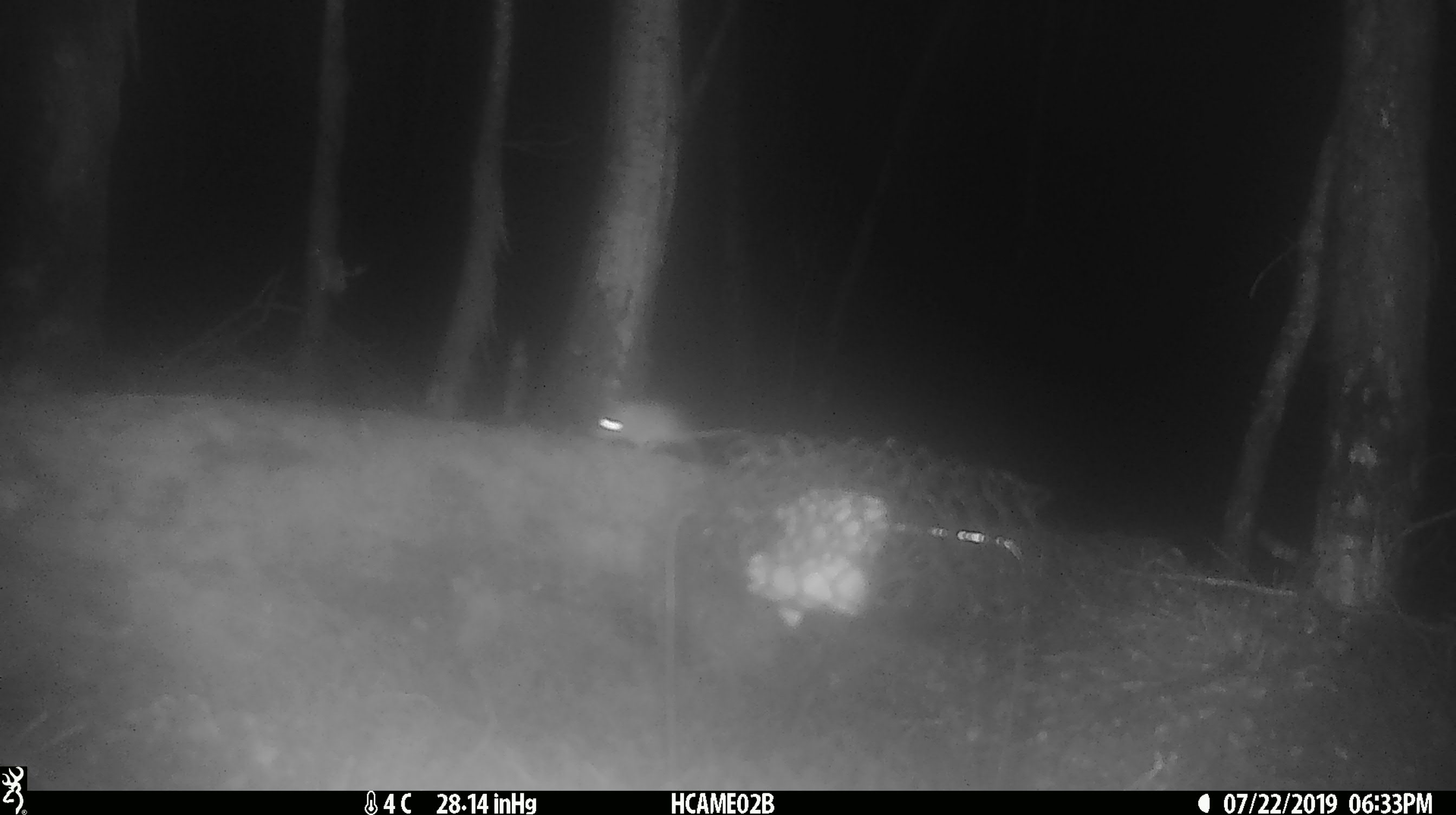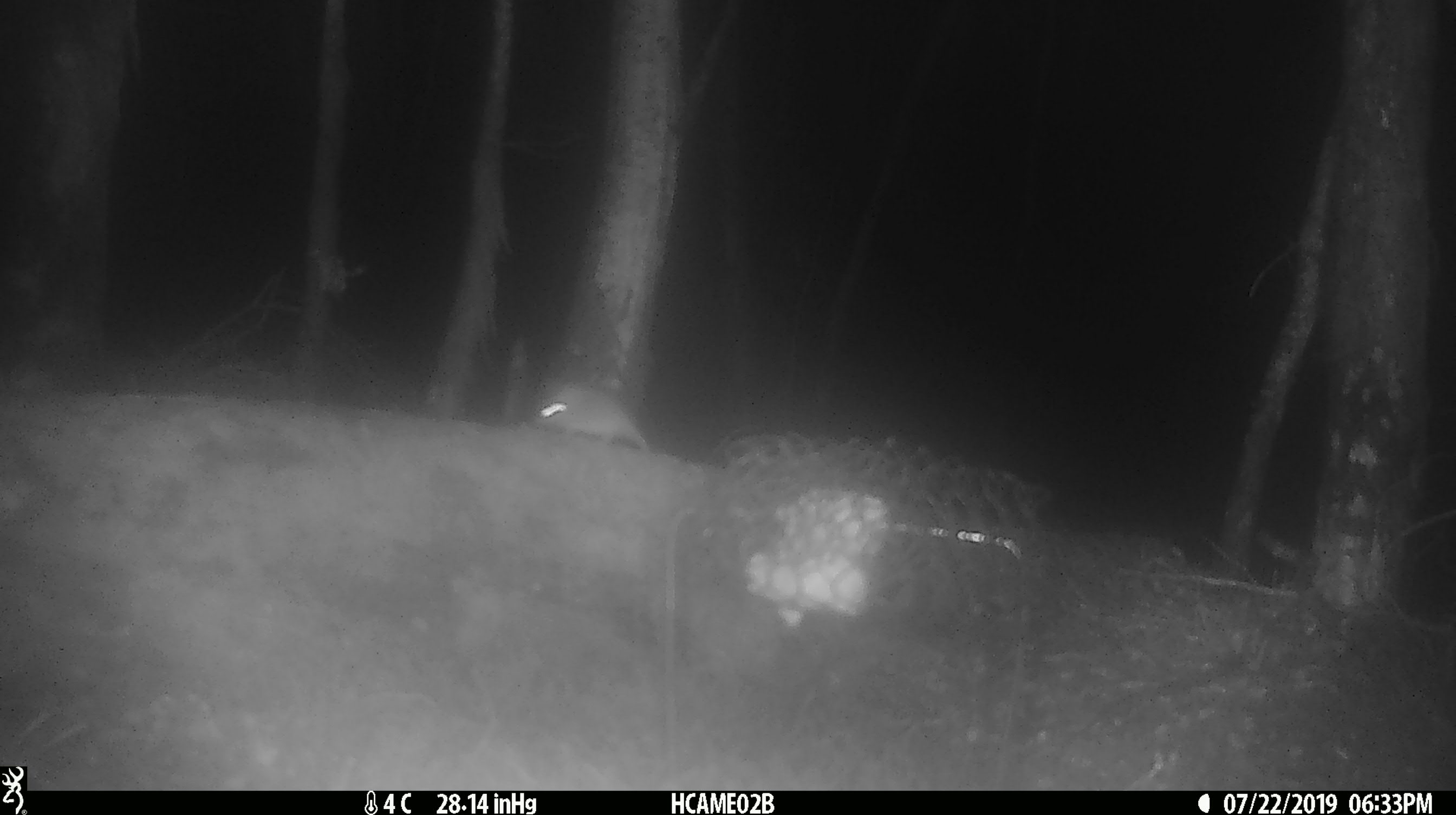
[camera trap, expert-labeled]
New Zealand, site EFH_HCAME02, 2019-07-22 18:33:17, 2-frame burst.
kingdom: Animalia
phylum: Chordata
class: Mammalia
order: Rodentia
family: Muridae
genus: Mus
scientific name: Mus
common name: mouse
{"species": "mouse (Mus)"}